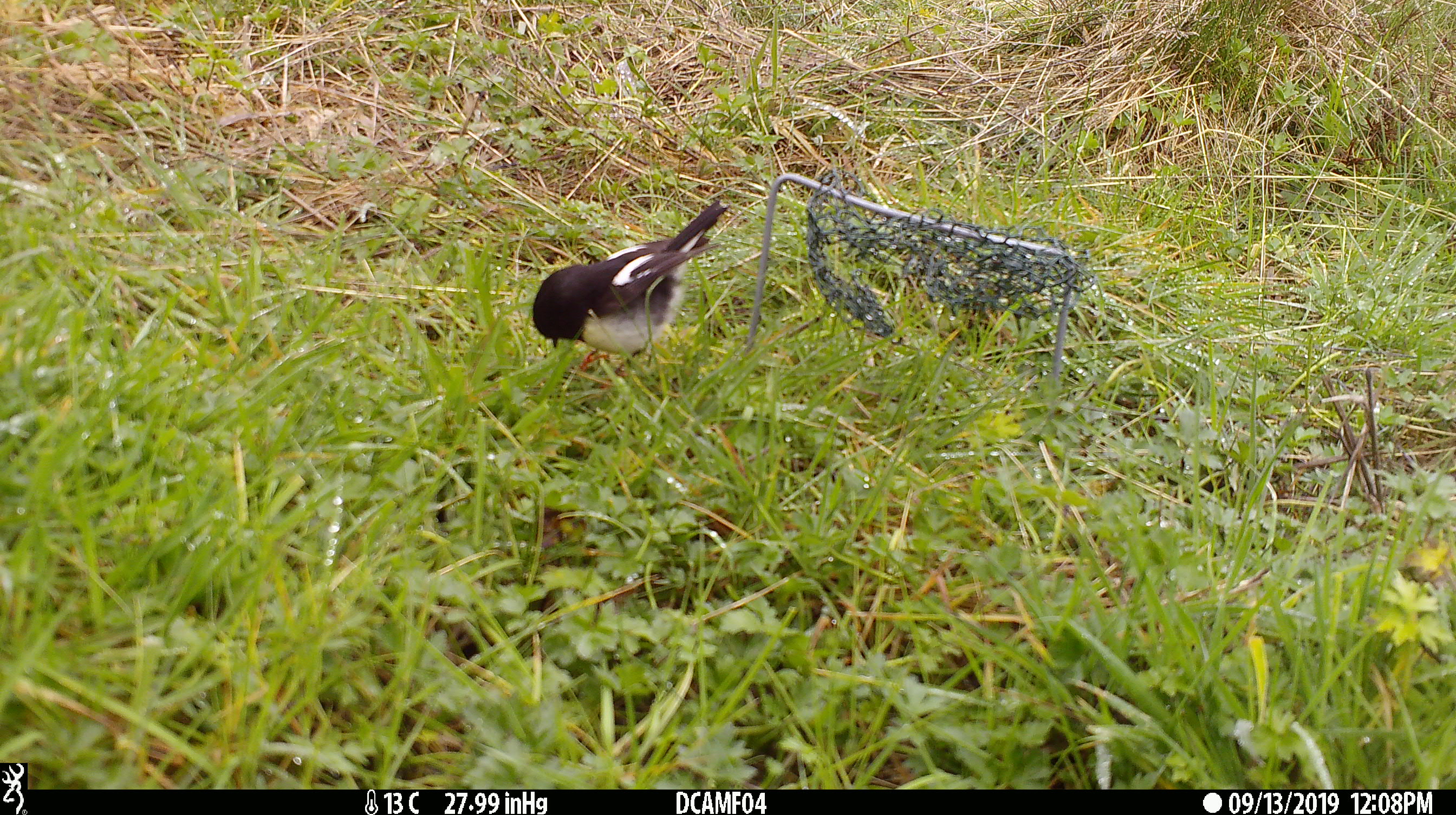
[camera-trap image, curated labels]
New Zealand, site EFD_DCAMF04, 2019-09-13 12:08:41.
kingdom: Animalia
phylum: Chordata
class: Aves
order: Passeriformes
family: Petroicidae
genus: Petroica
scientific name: Petroica macrocephala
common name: tomtit